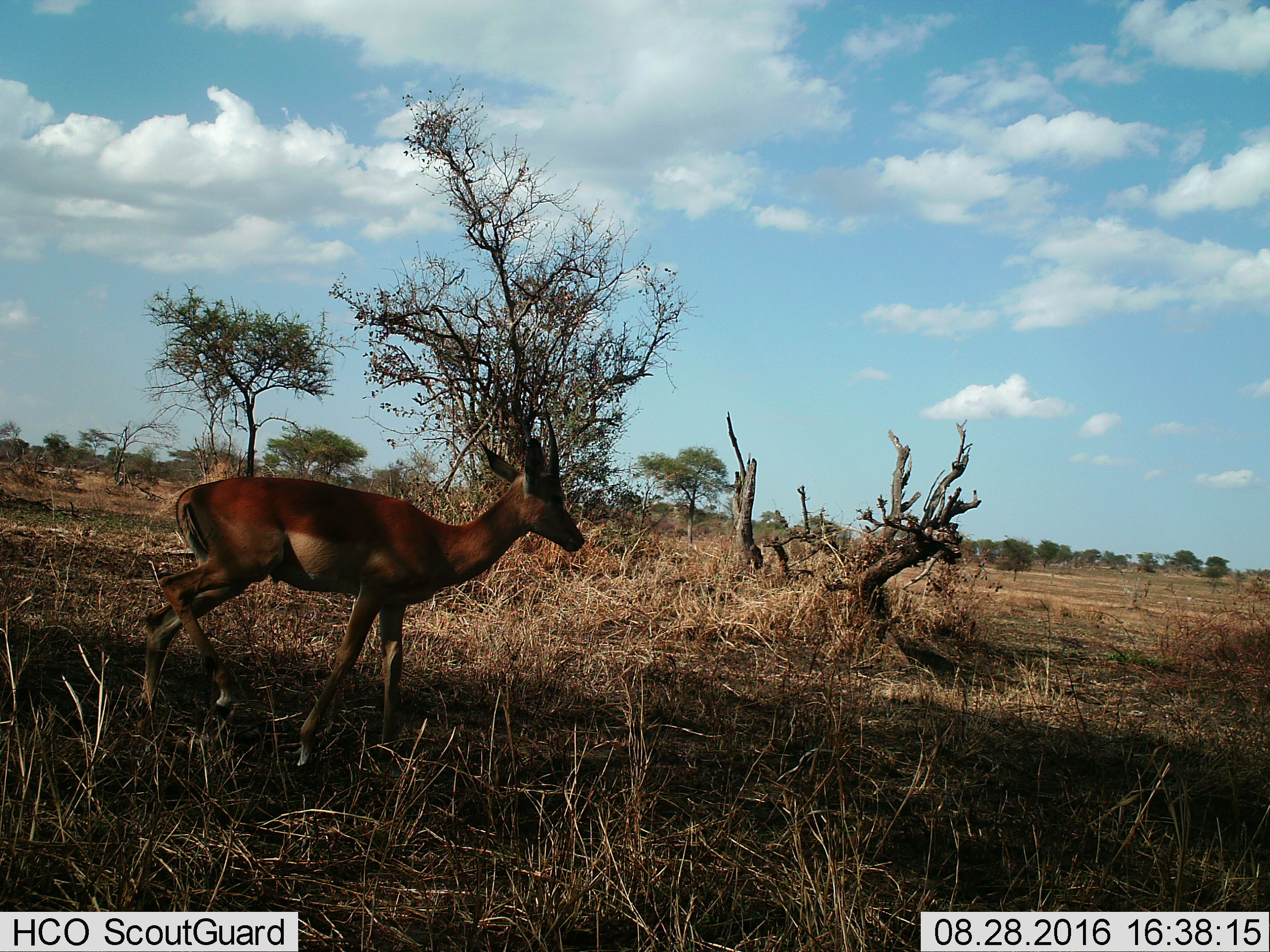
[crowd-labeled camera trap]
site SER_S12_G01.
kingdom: Animalia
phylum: Chordata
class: Mammalia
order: Artiodactyla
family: Bovidae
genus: Aepyceros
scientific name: Aepyceros melampus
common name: impala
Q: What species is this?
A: Impala (Aepyceros melampus).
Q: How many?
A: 1.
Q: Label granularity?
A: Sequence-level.